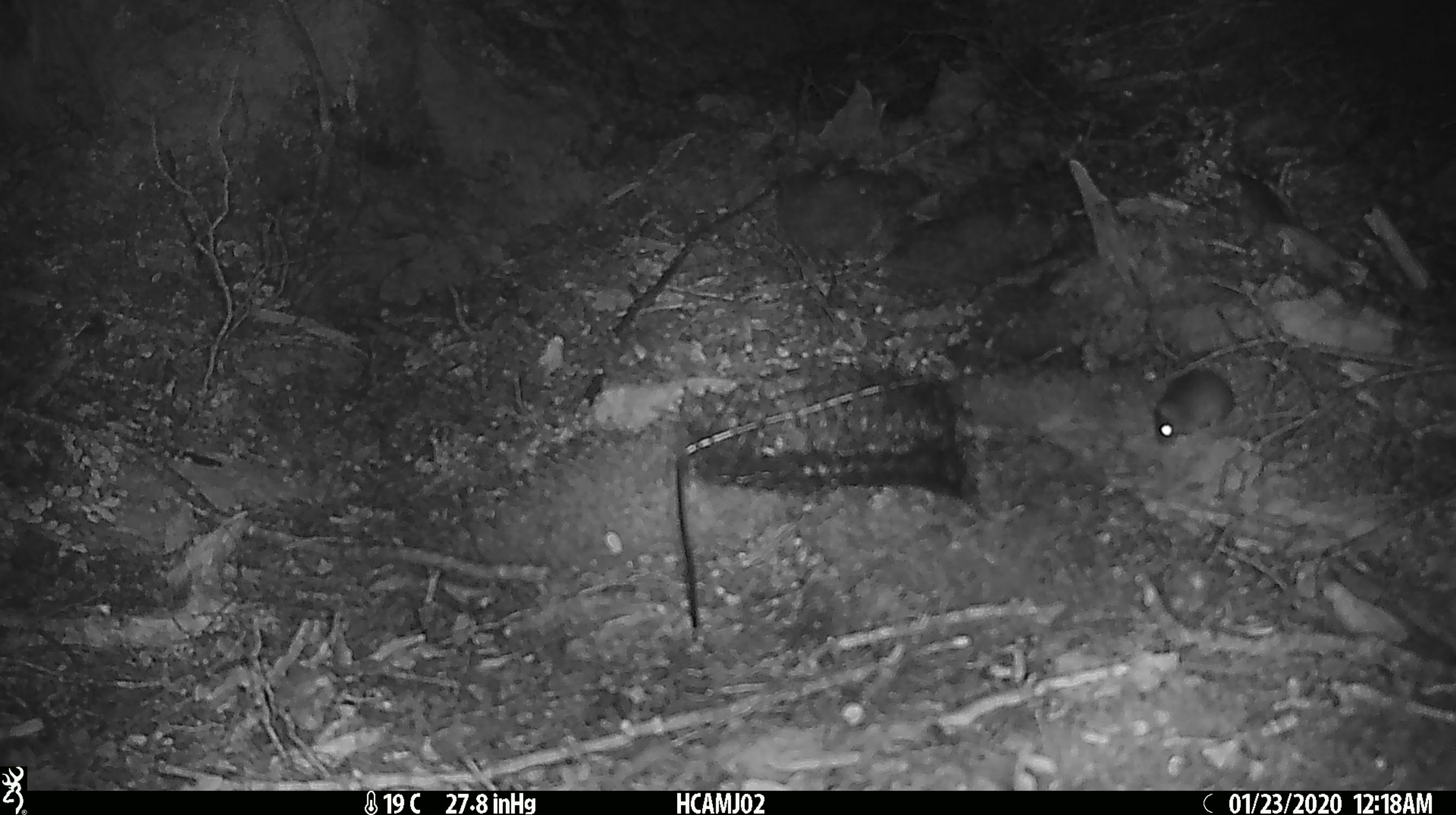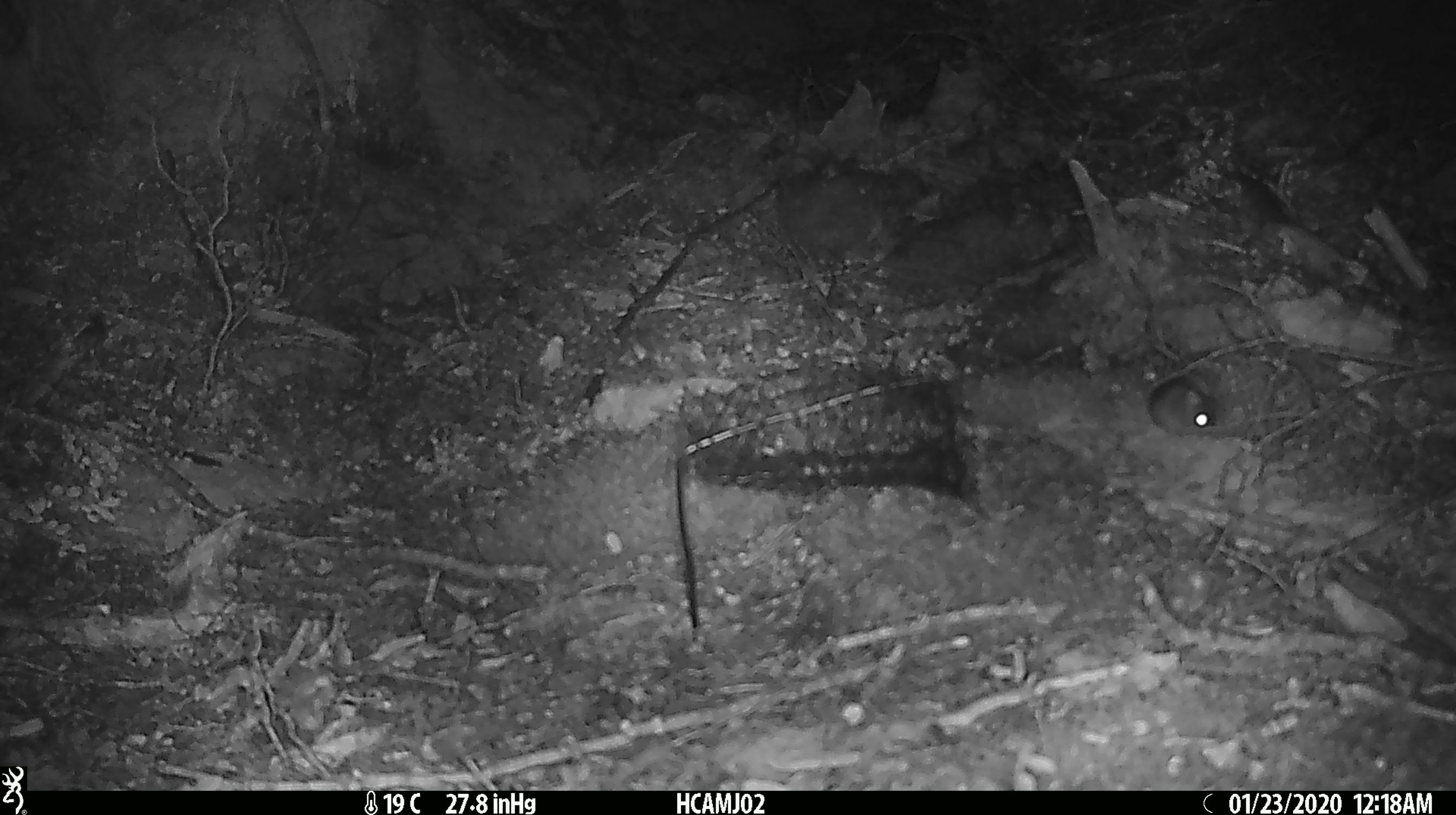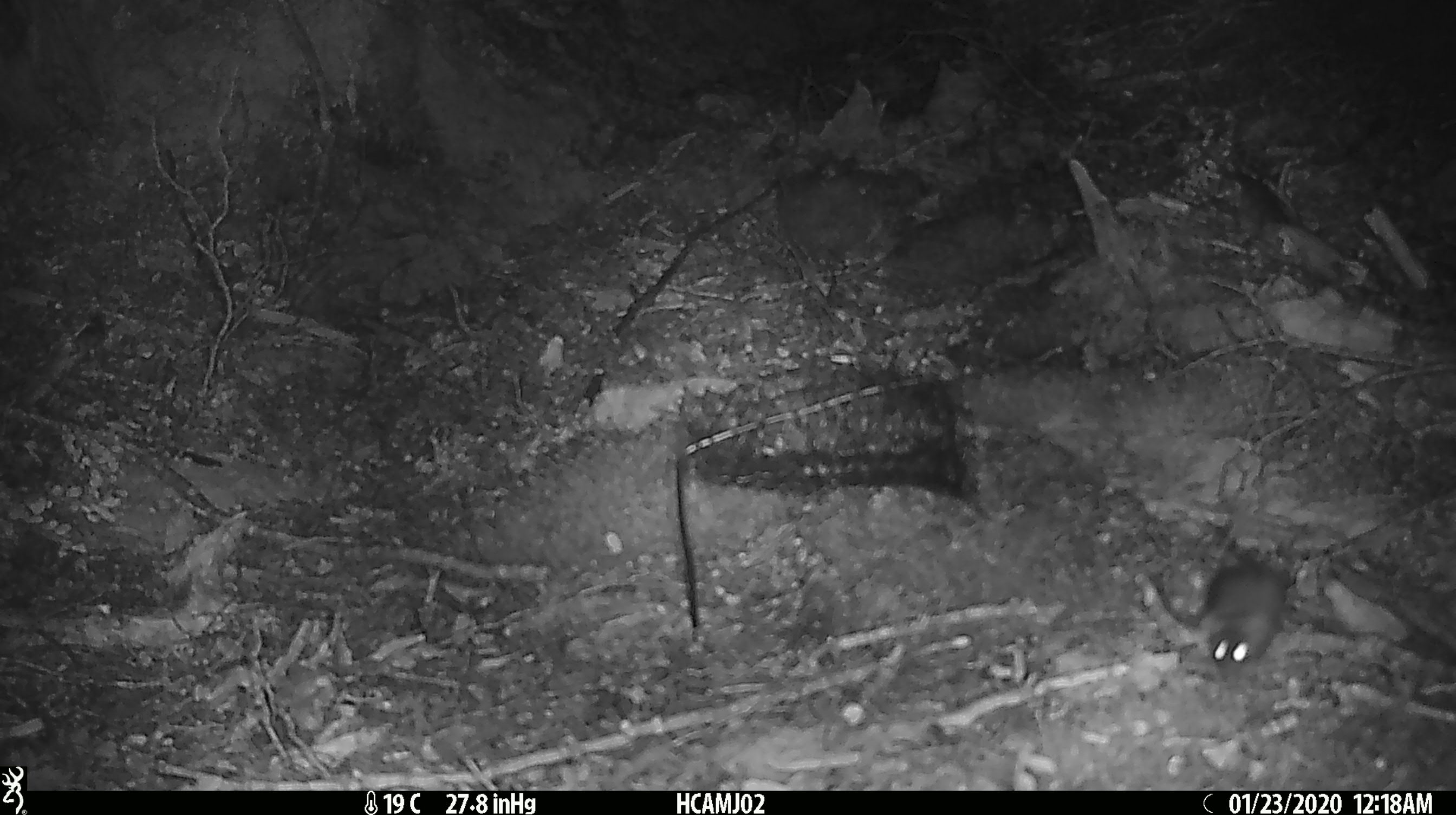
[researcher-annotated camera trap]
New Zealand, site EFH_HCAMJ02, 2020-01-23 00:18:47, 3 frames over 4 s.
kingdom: Animalia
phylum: Chordata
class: Mammalia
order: Rodentia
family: Muridae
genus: Mus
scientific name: Mus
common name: mouse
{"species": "mouse (Mus)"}